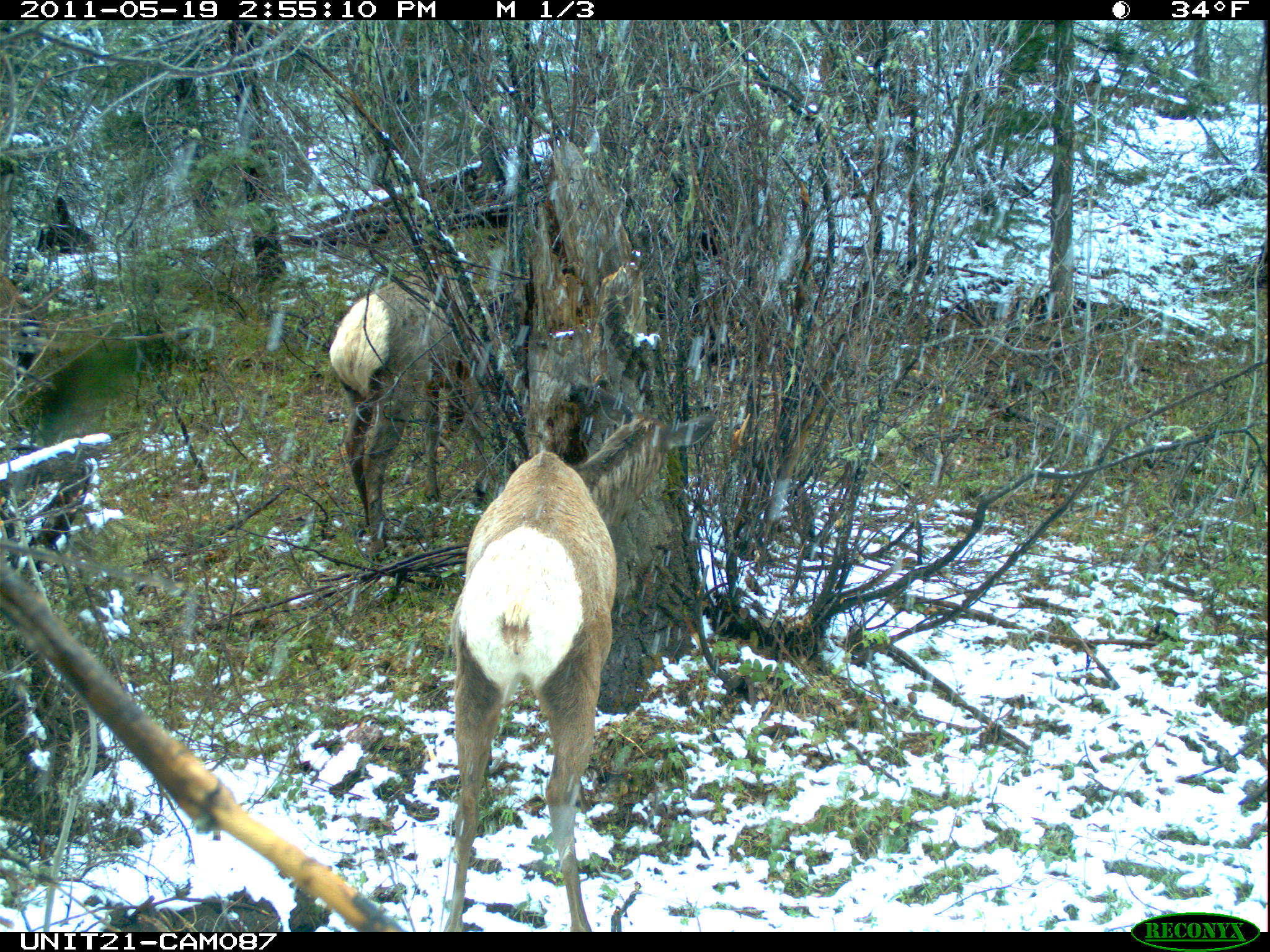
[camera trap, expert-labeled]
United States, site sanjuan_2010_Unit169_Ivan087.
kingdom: Animalia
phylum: Chordata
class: Mammalia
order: Artiodactyla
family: Cervidae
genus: Cervus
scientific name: Cervus elaphus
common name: red deer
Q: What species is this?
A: Cervus elaphus (red deer).